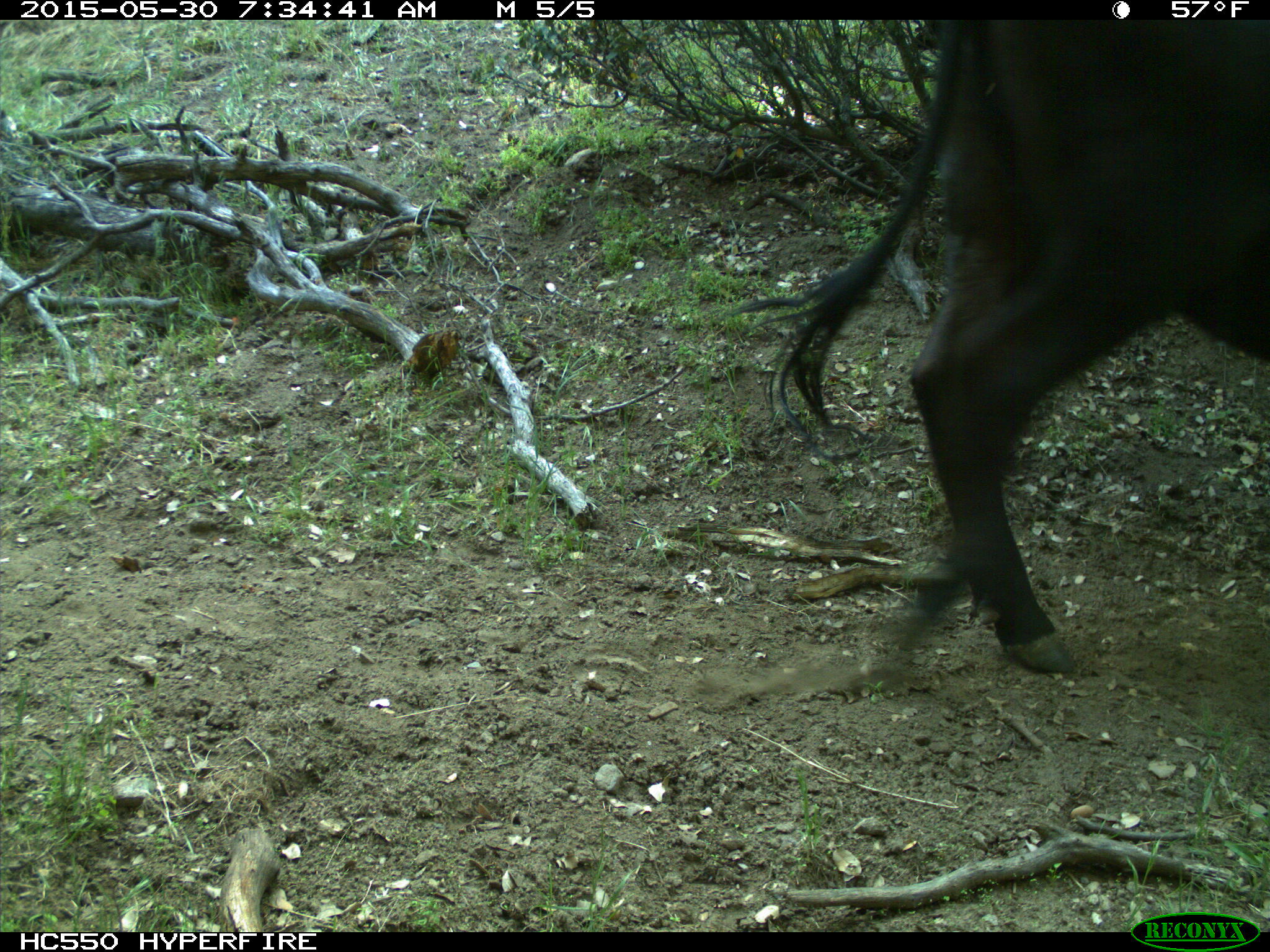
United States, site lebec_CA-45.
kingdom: Animalia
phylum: Chordata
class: Mammalia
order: Artiodactyla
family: Bovidae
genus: Bos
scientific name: Bos taurus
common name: domestic cow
Bos taurus (domestic cow).